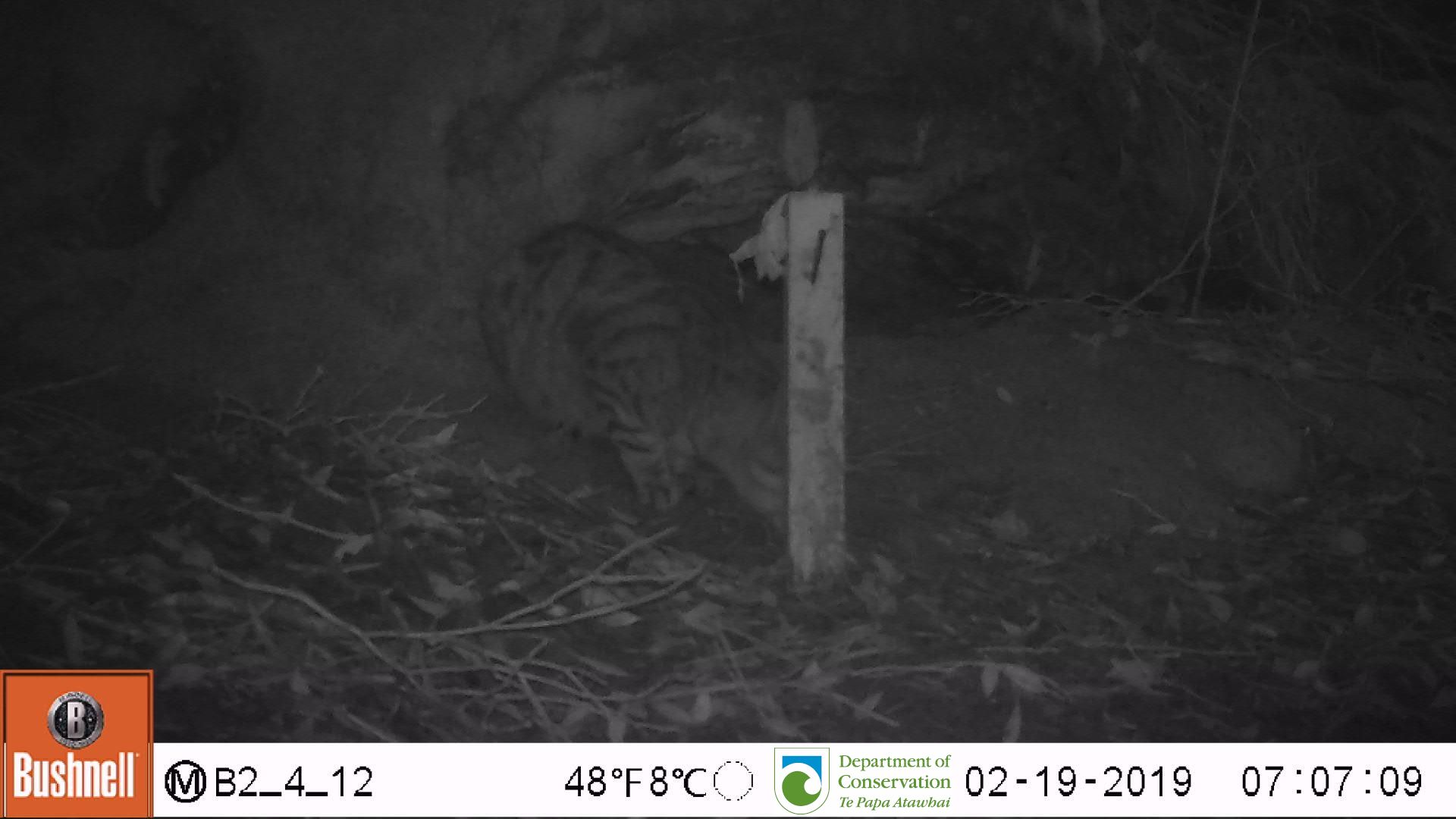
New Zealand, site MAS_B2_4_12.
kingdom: Animalia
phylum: Chordata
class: Mammalia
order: Carnivora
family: Felidae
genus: Felis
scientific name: Felis catus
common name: domestic cat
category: cat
Cat (domestic cat) (Felis catus).